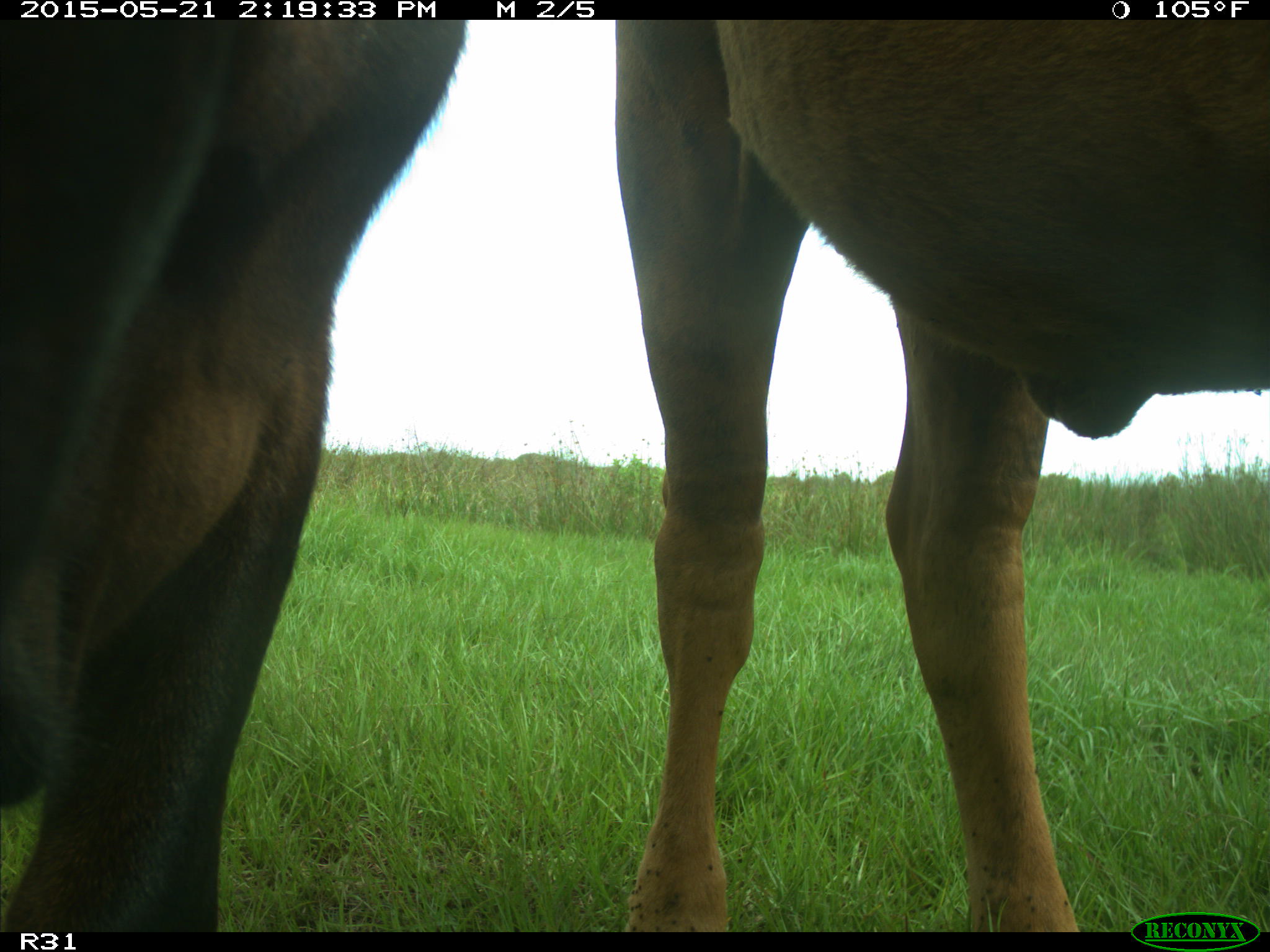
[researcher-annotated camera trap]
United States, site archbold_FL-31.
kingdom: Animalia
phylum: Chordata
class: Mammalia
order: Artiodactyla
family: Bovidae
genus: Bos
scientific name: Bos taurus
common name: domestic cow